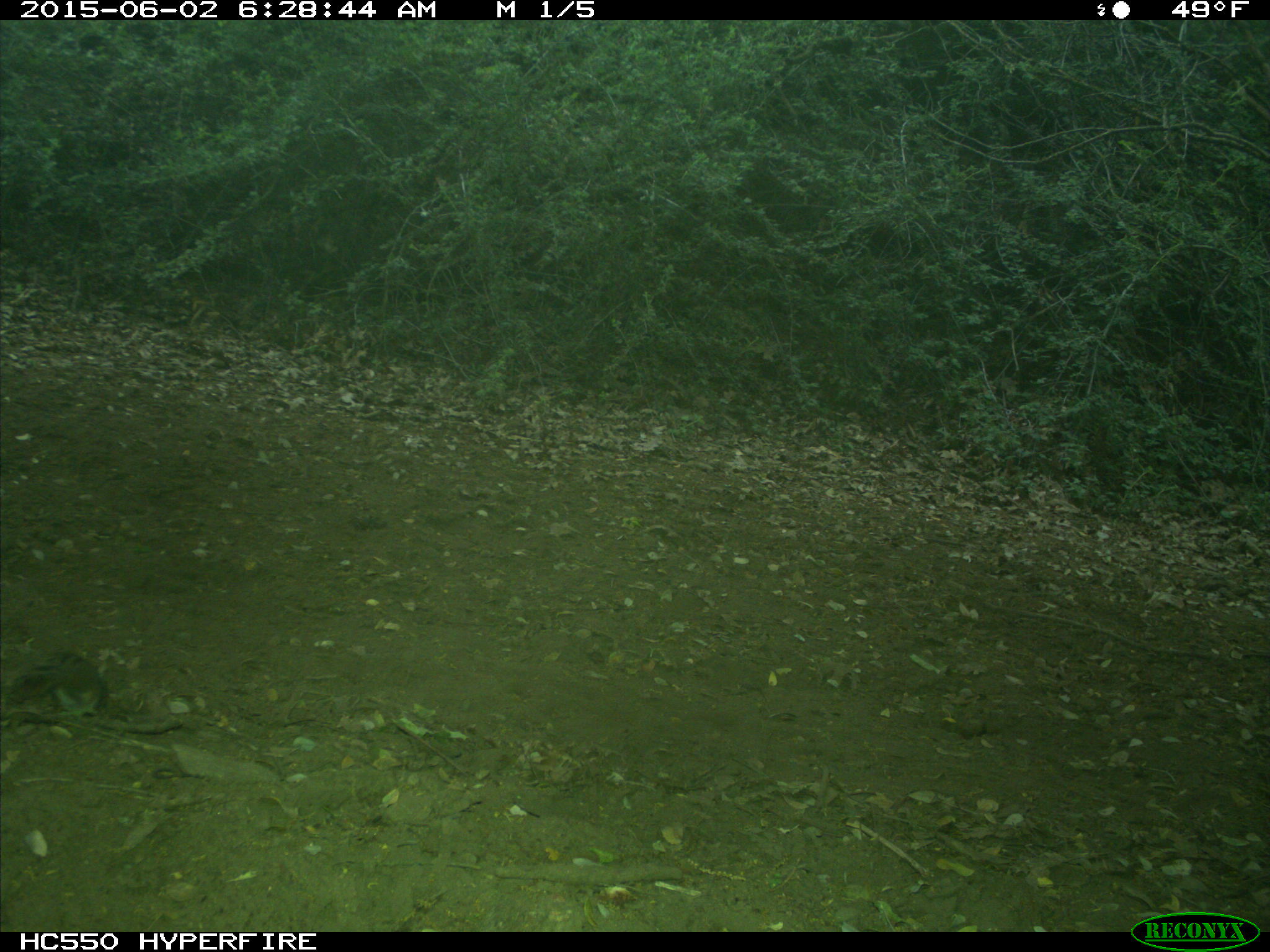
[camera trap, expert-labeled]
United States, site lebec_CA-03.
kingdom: Animalia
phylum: Chordata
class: Mammalia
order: Rodentia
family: Sciuridae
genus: Tamias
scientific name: Tamias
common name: chipmunk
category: unidentified chipmunk